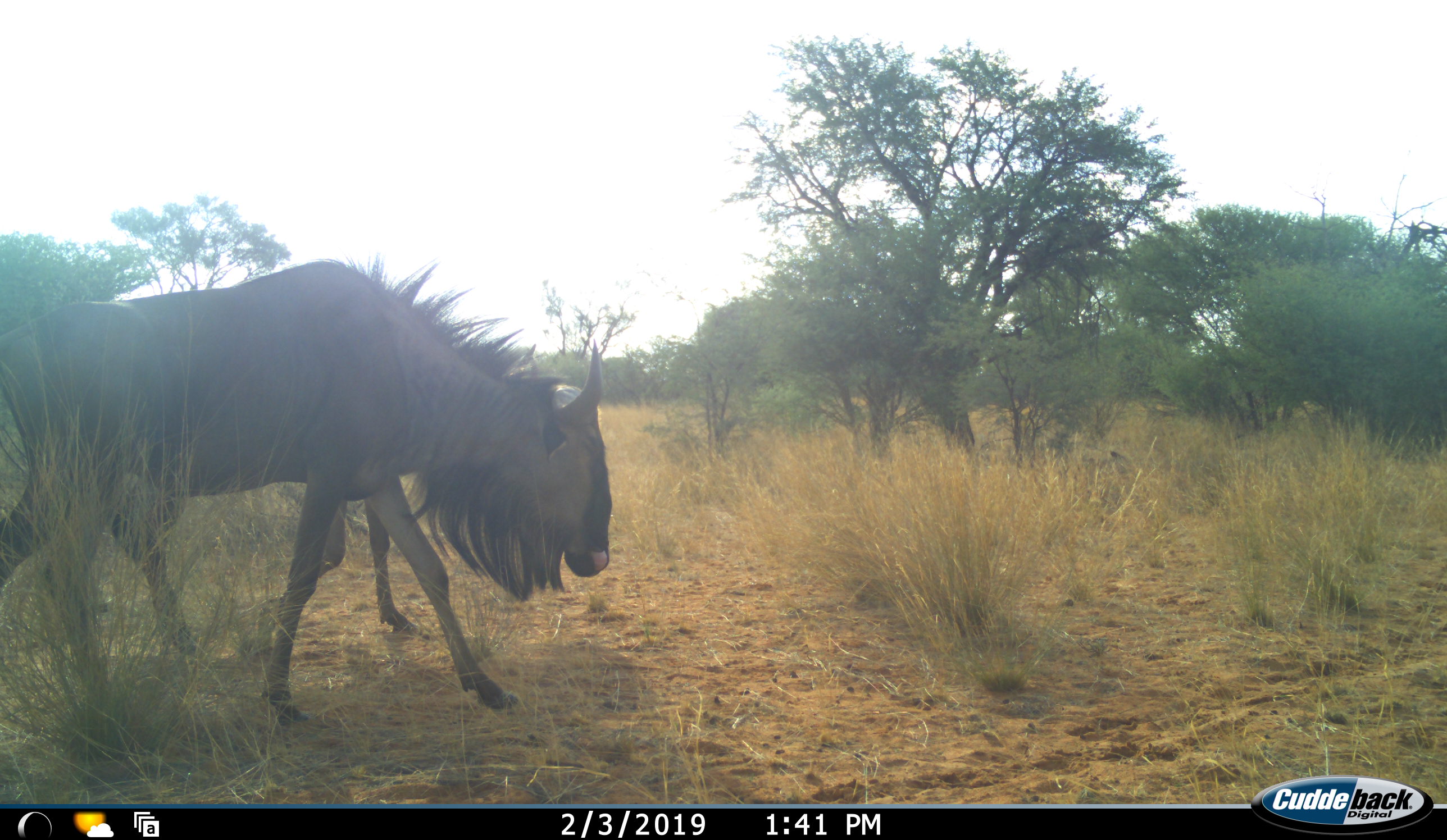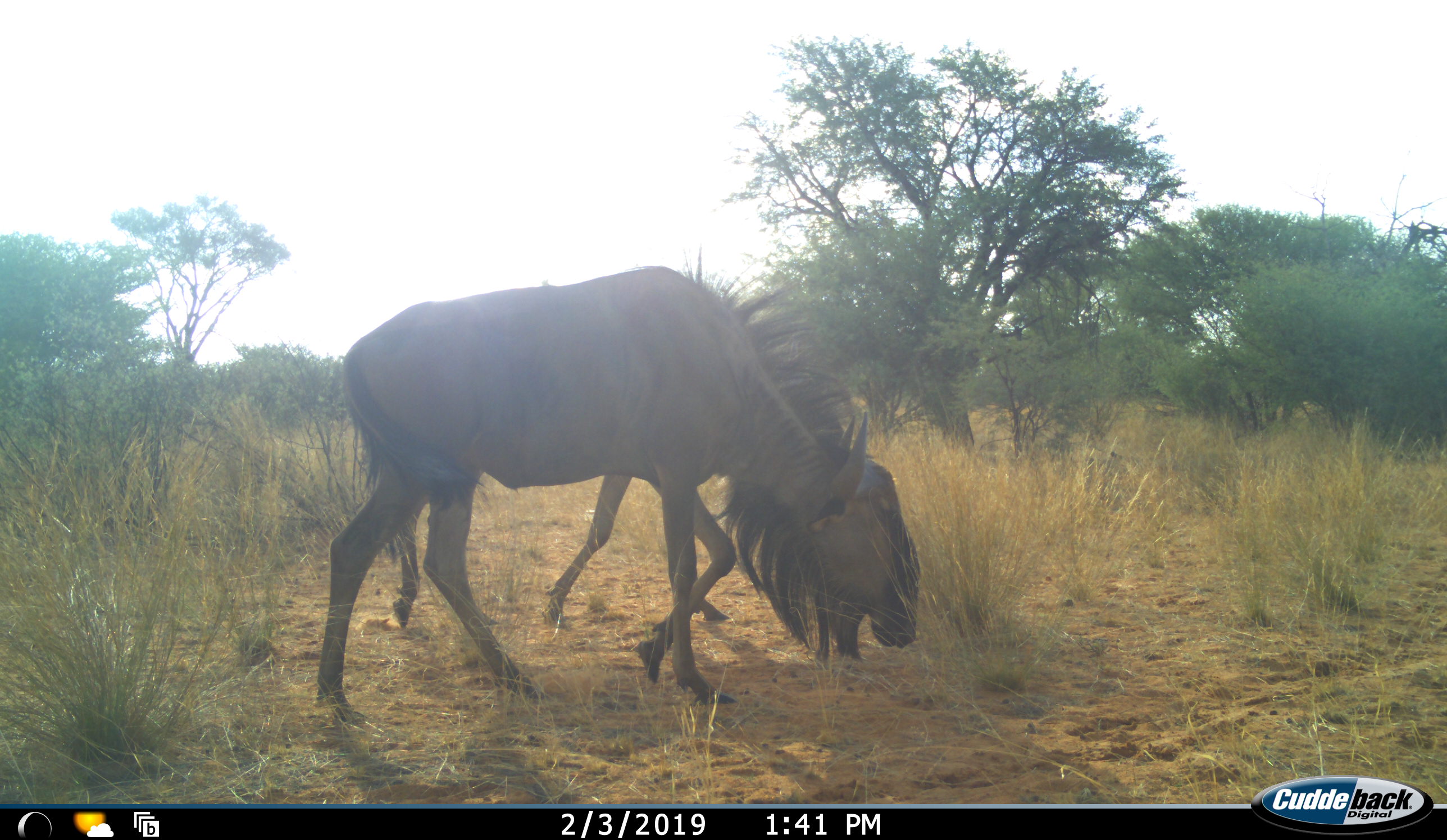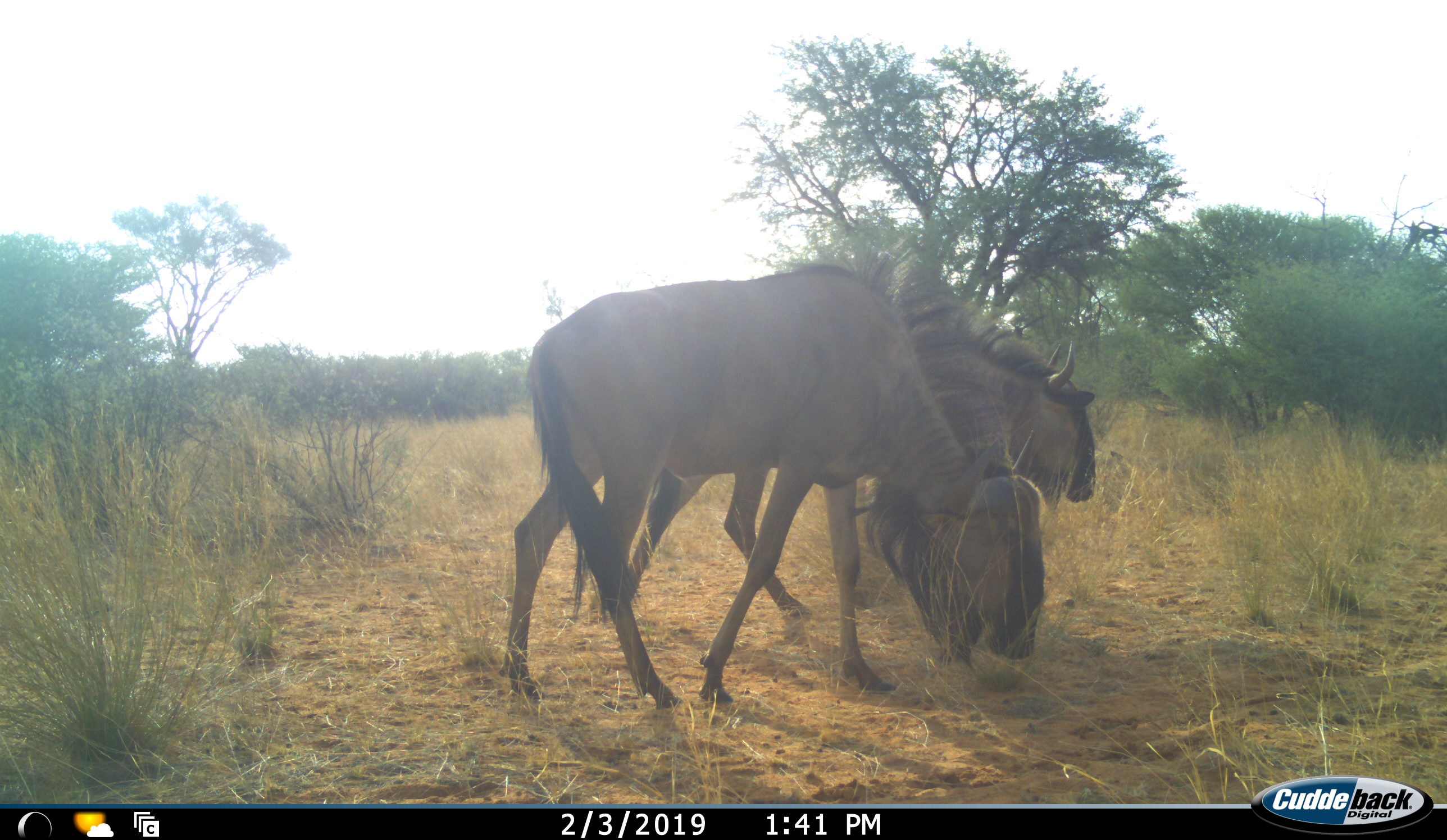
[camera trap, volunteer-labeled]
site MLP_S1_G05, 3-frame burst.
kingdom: Animalia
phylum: Chordata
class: Mammalia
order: Artiodactyla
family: Bovidae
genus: Connochaetes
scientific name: Connochaetes taurinus taurinus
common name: blue wildebeest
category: wildebeestblue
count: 2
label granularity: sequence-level